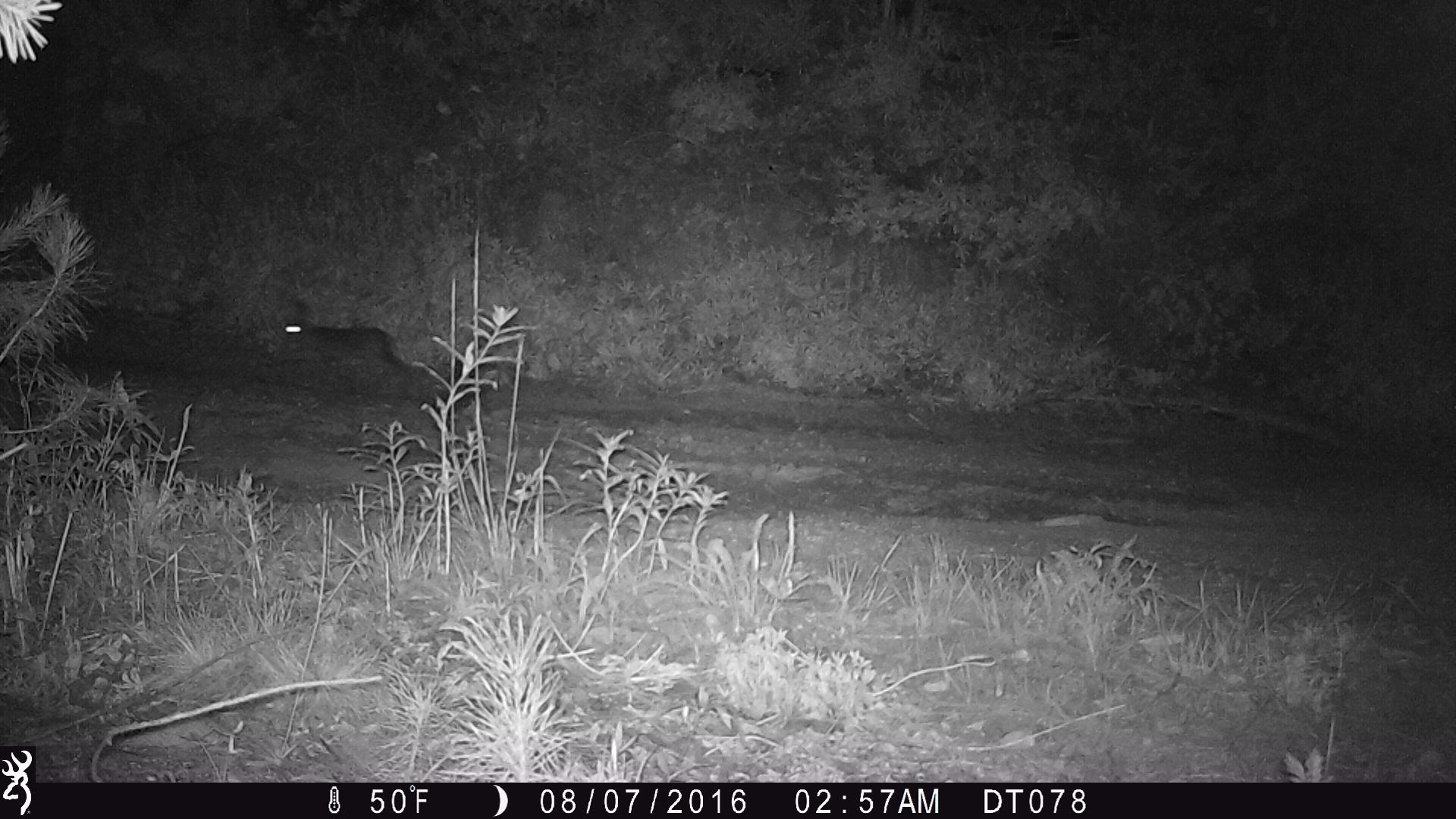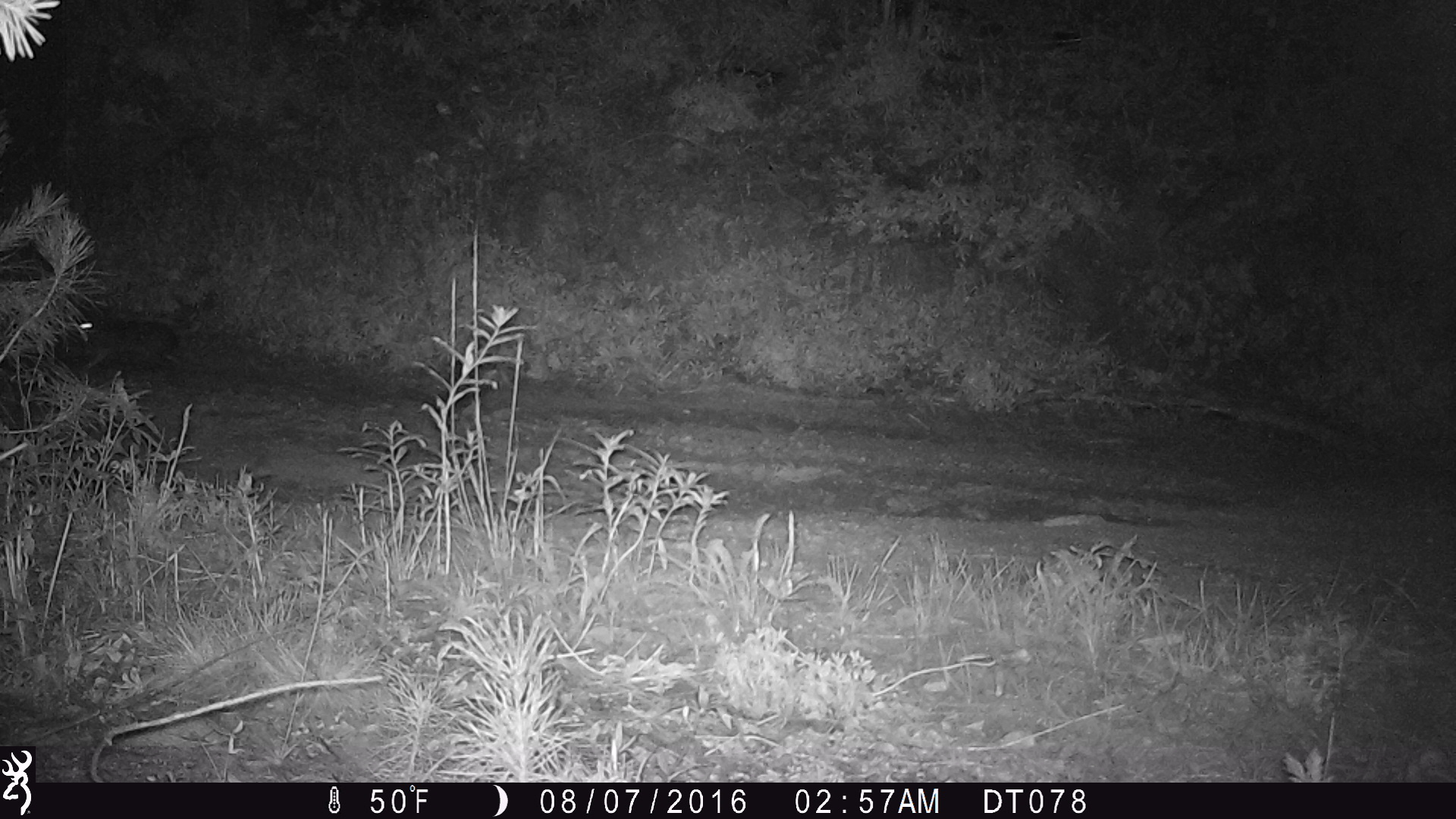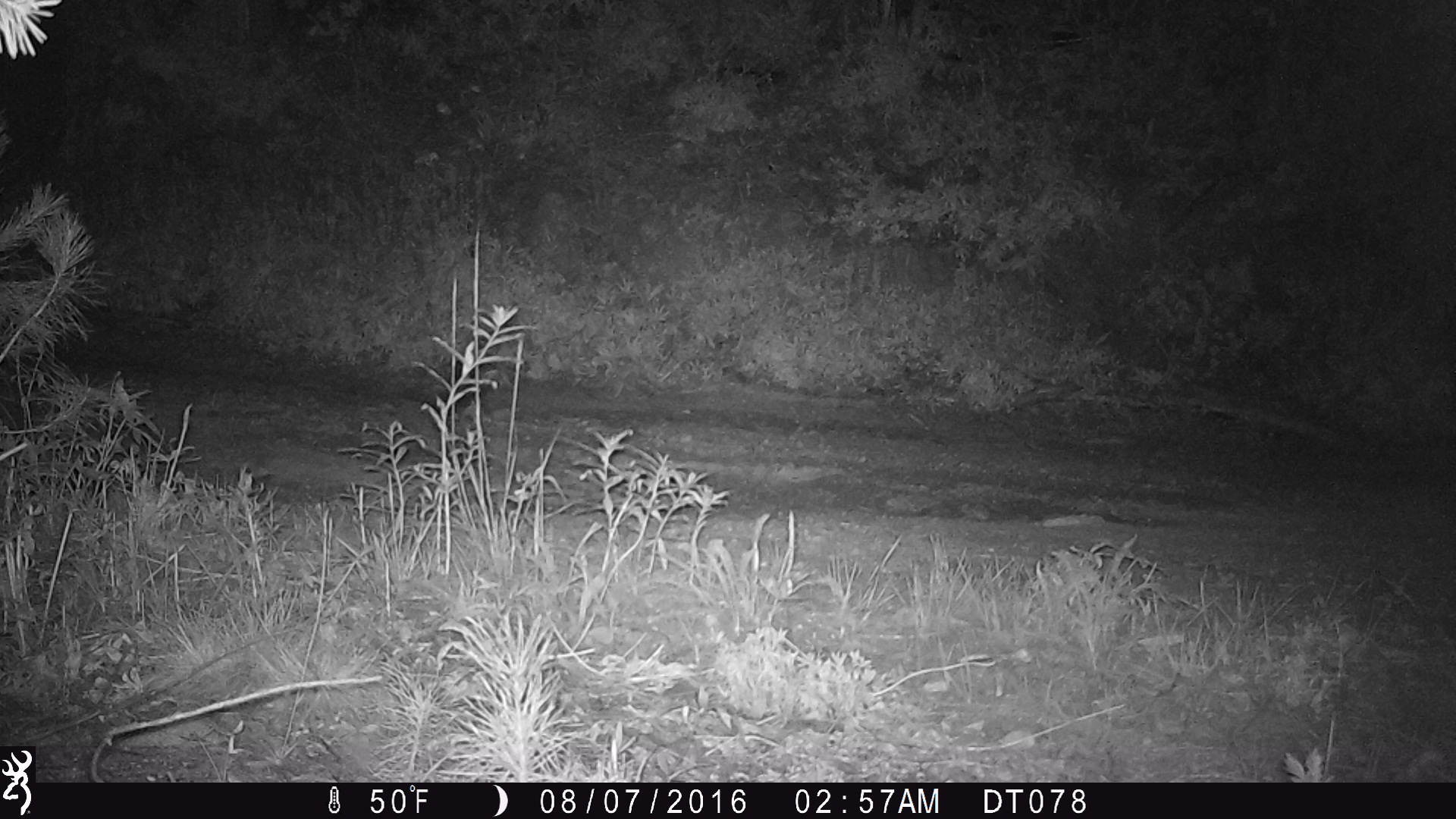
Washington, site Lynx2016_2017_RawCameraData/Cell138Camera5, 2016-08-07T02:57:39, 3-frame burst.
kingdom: Animalia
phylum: Chordata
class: Mammalia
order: Lagomorpha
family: Leporidae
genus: Lepus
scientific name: Lepus americanus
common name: snowshoe hare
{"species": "Lepus americanus (snowshoe hare)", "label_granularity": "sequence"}